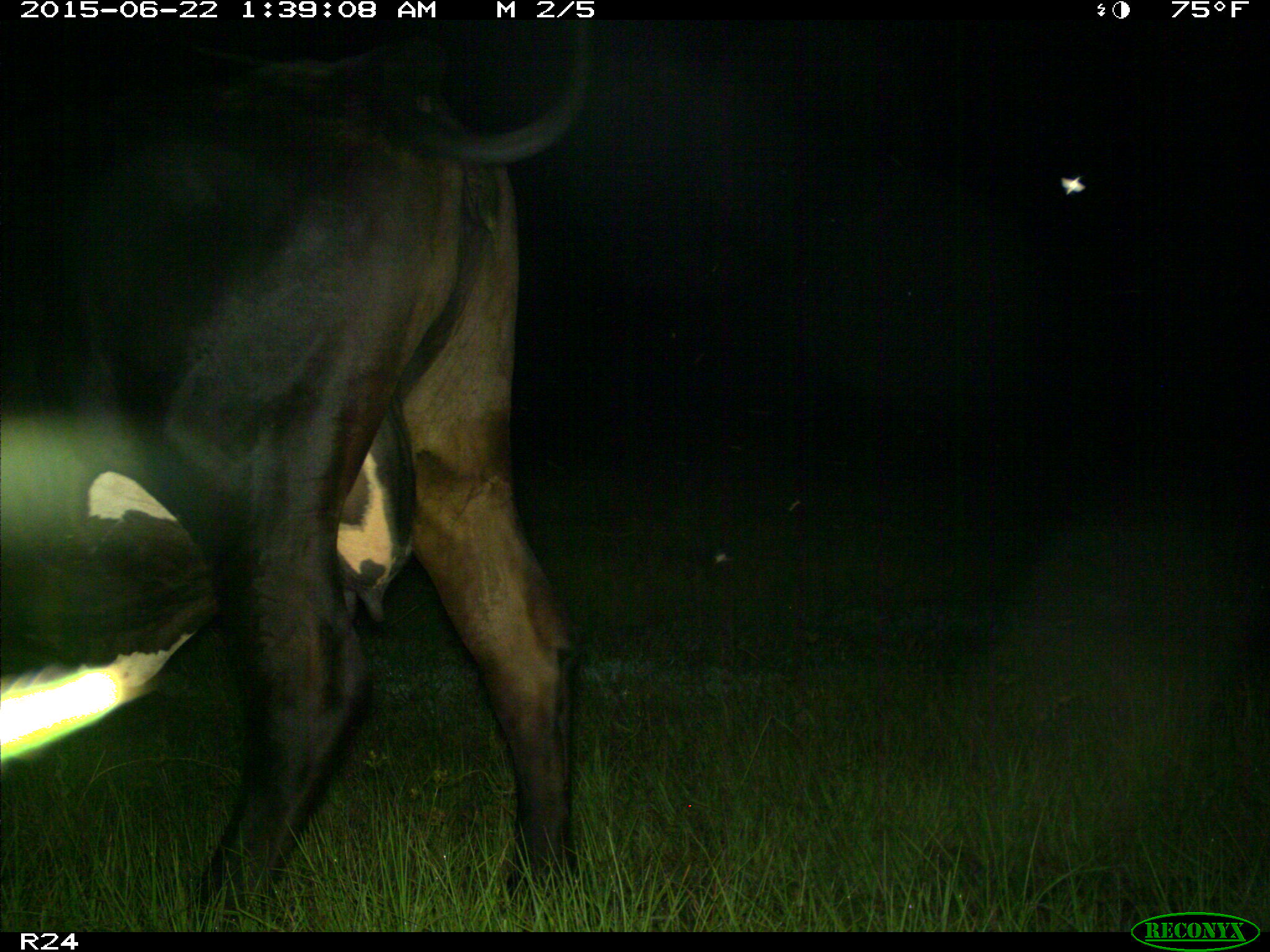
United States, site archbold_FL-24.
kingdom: Animalia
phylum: Chordata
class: Mammalia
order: Artiodactyla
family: Bovidae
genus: Bos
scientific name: Bos taurus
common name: domestic cow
Bos taurus (domestic cow).